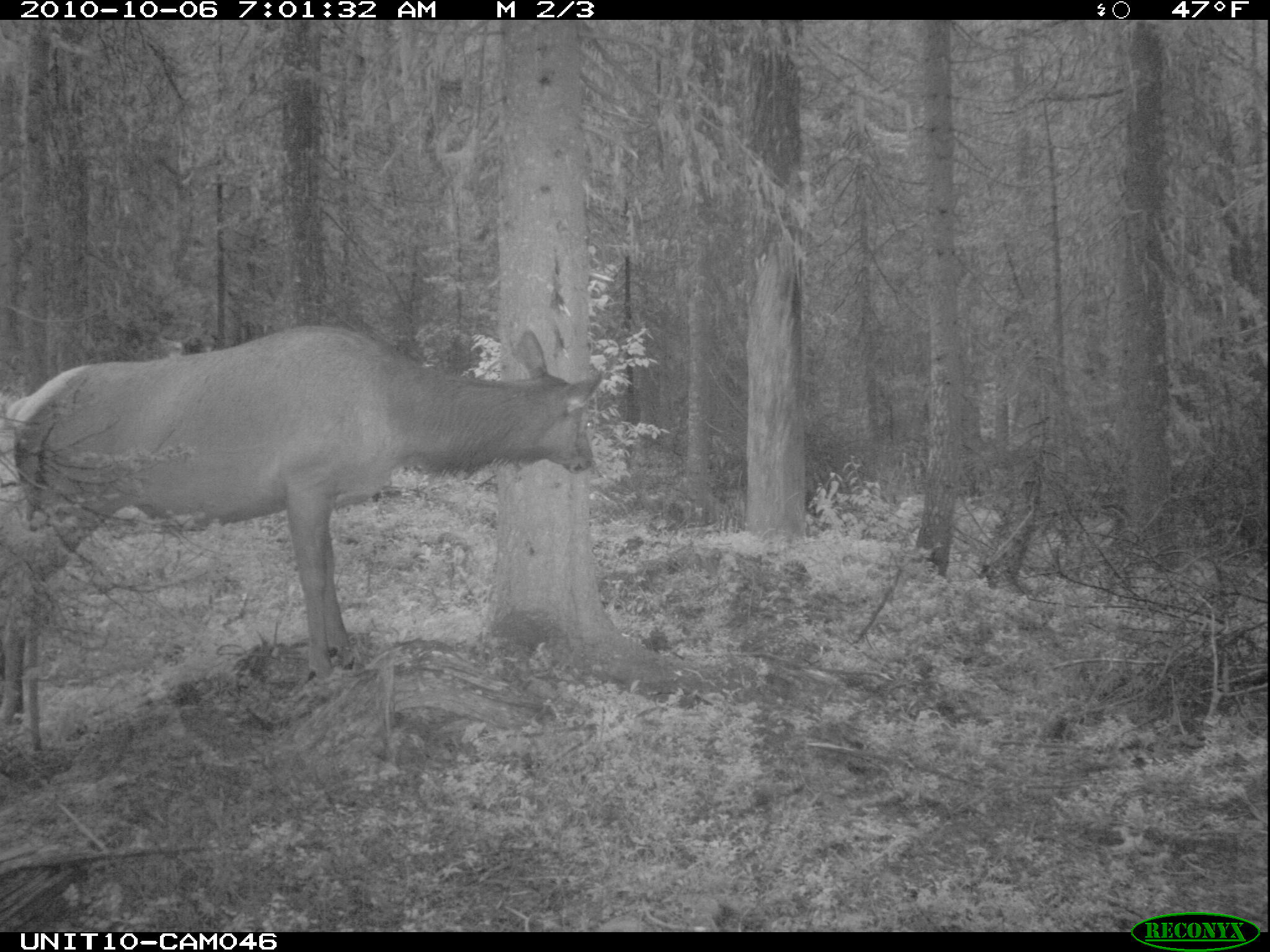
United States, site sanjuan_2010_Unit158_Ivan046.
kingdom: Animalia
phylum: Chordata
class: Mammalia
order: Artiodactyla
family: Cervidae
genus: Cervus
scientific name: Cervus elaphus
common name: red deer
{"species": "Cervus elaphus (red deer)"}